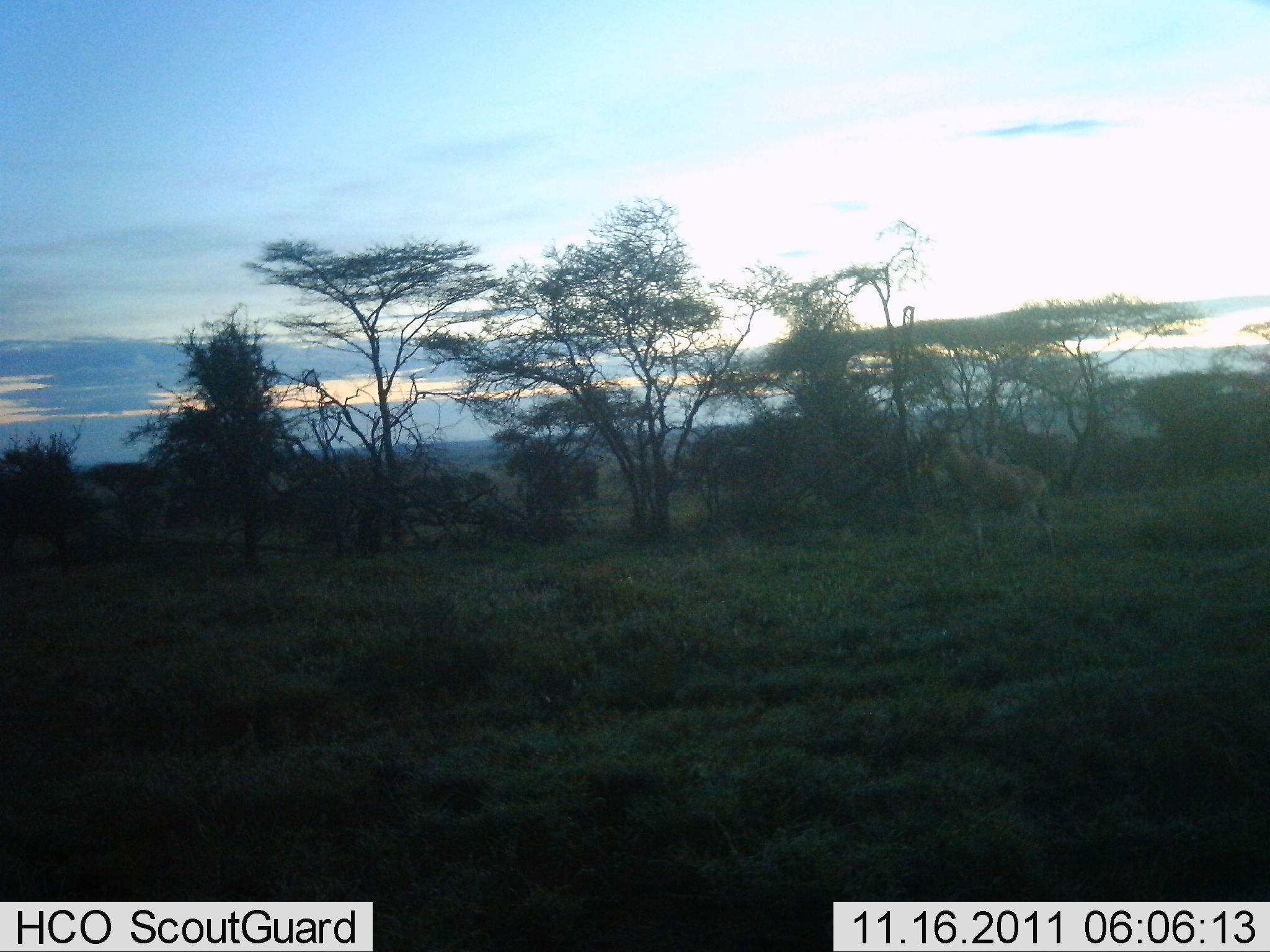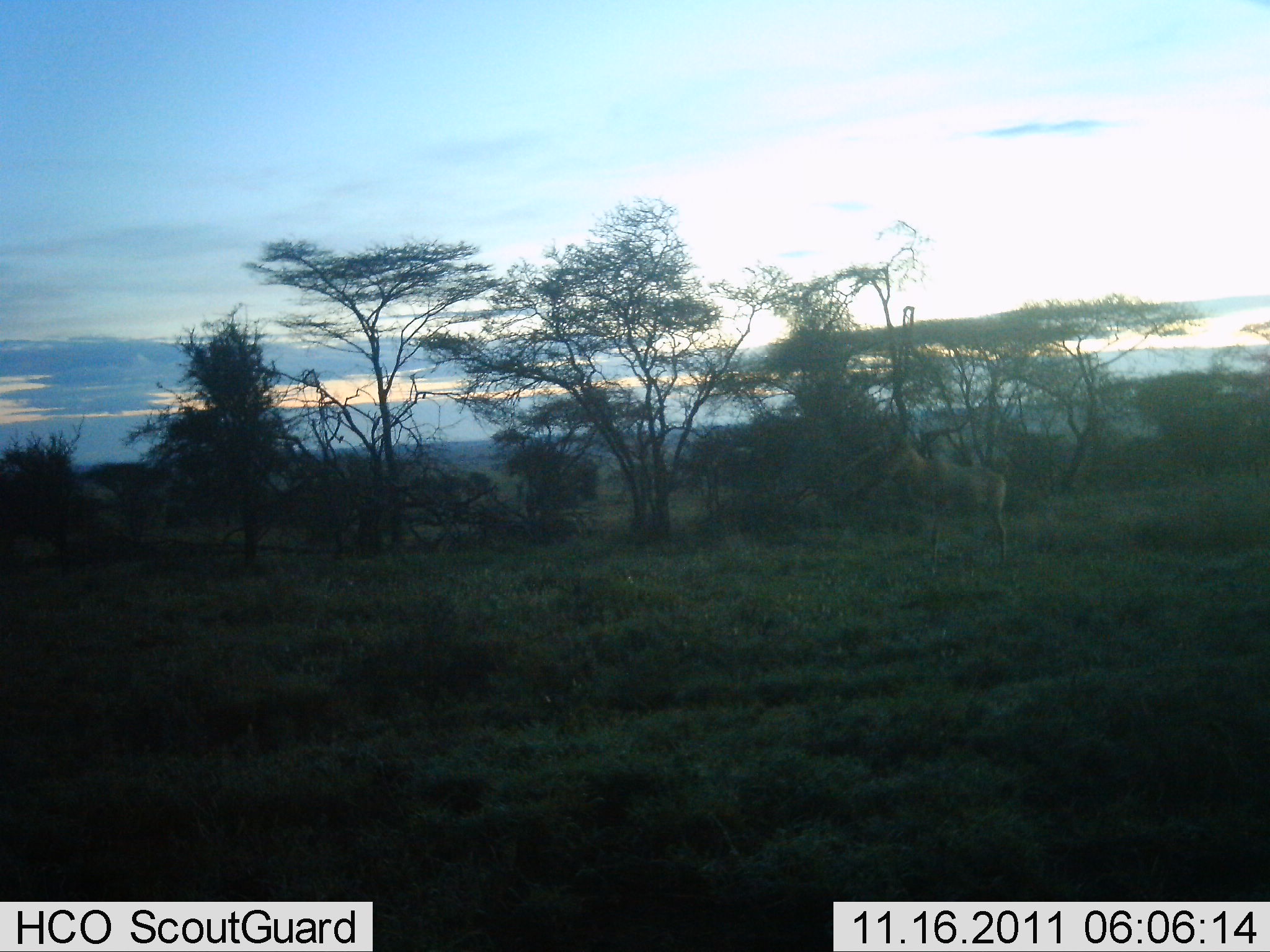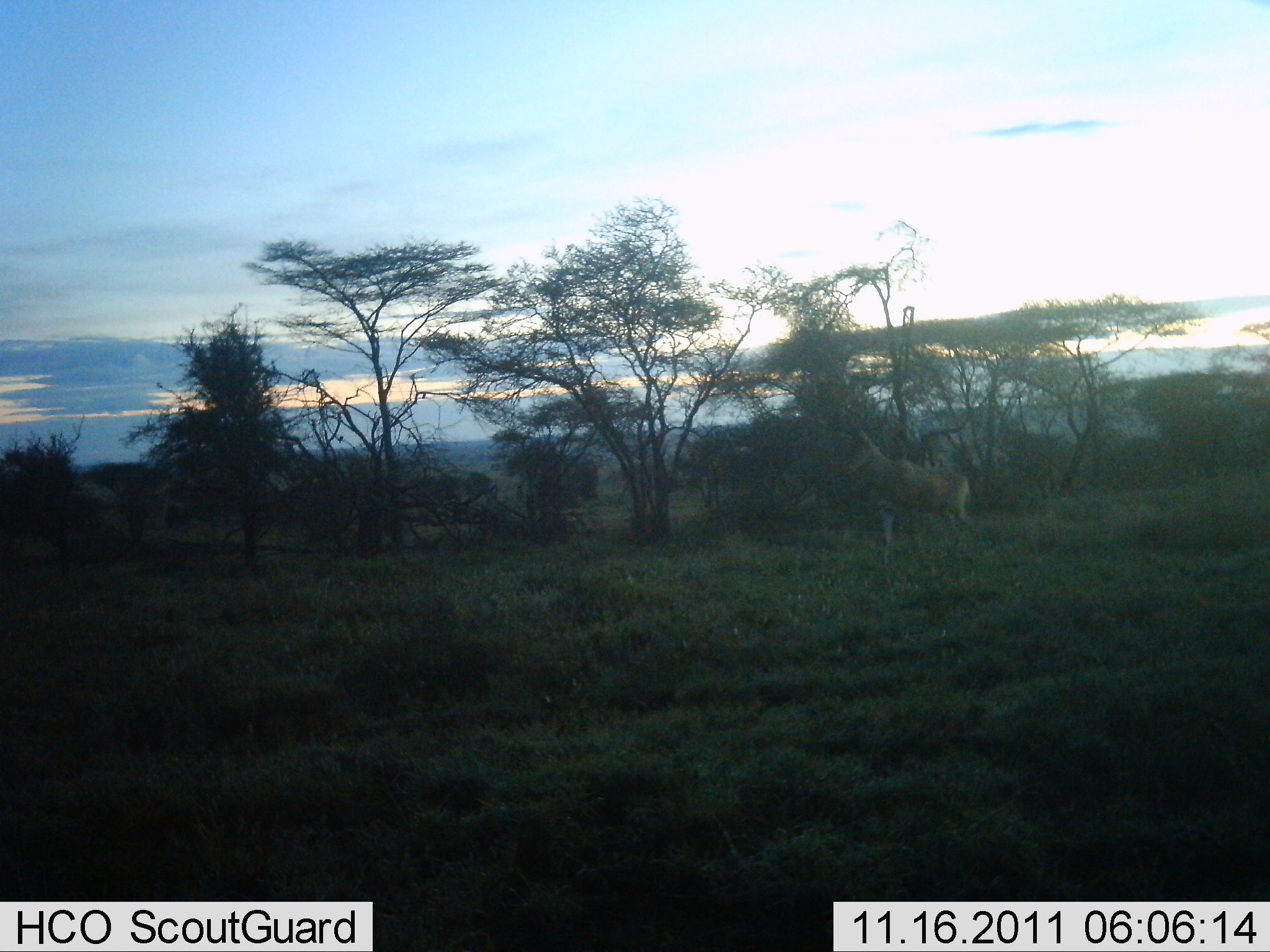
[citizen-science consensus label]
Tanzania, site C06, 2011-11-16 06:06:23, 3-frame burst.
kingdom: Animalia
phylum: Chordata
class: Mammalia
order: Artiodactyla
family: Bovidae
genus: Alcelaphus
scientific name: Alcelaphus buselaphus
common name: hartebeest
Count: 1.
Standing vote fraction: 8%.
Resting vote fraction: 0%.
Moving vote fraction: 100%.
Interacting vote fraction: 0%.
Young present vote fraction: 0%.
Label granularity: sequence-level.